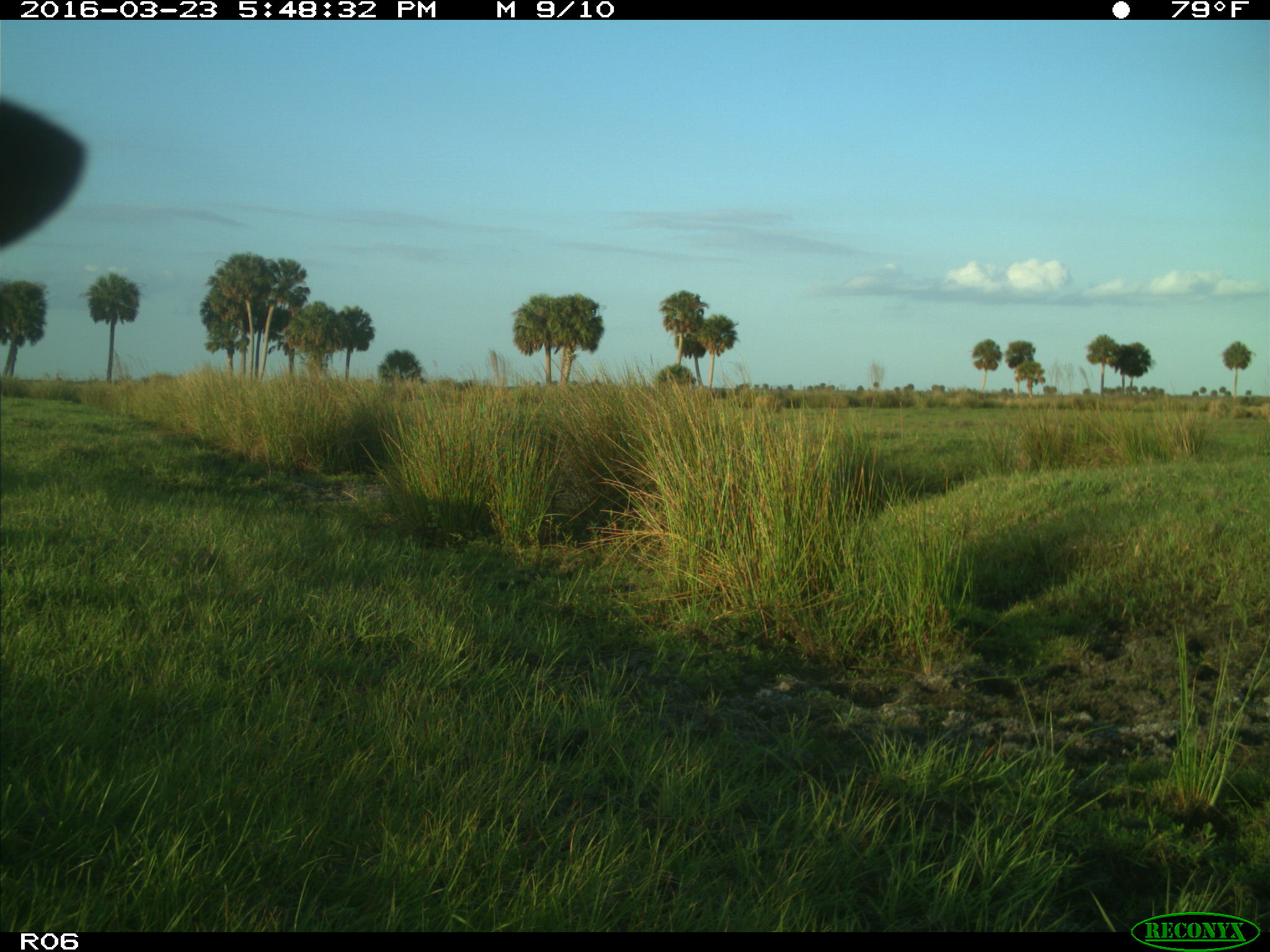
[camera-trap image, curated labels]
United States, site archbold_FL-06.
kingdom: Animalia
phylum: Chordata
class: Mammalia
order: Artiodactyla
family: Bovidae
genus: Bos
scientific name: Bos taurus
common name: domestic cow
Bos taurus (domestic cow).